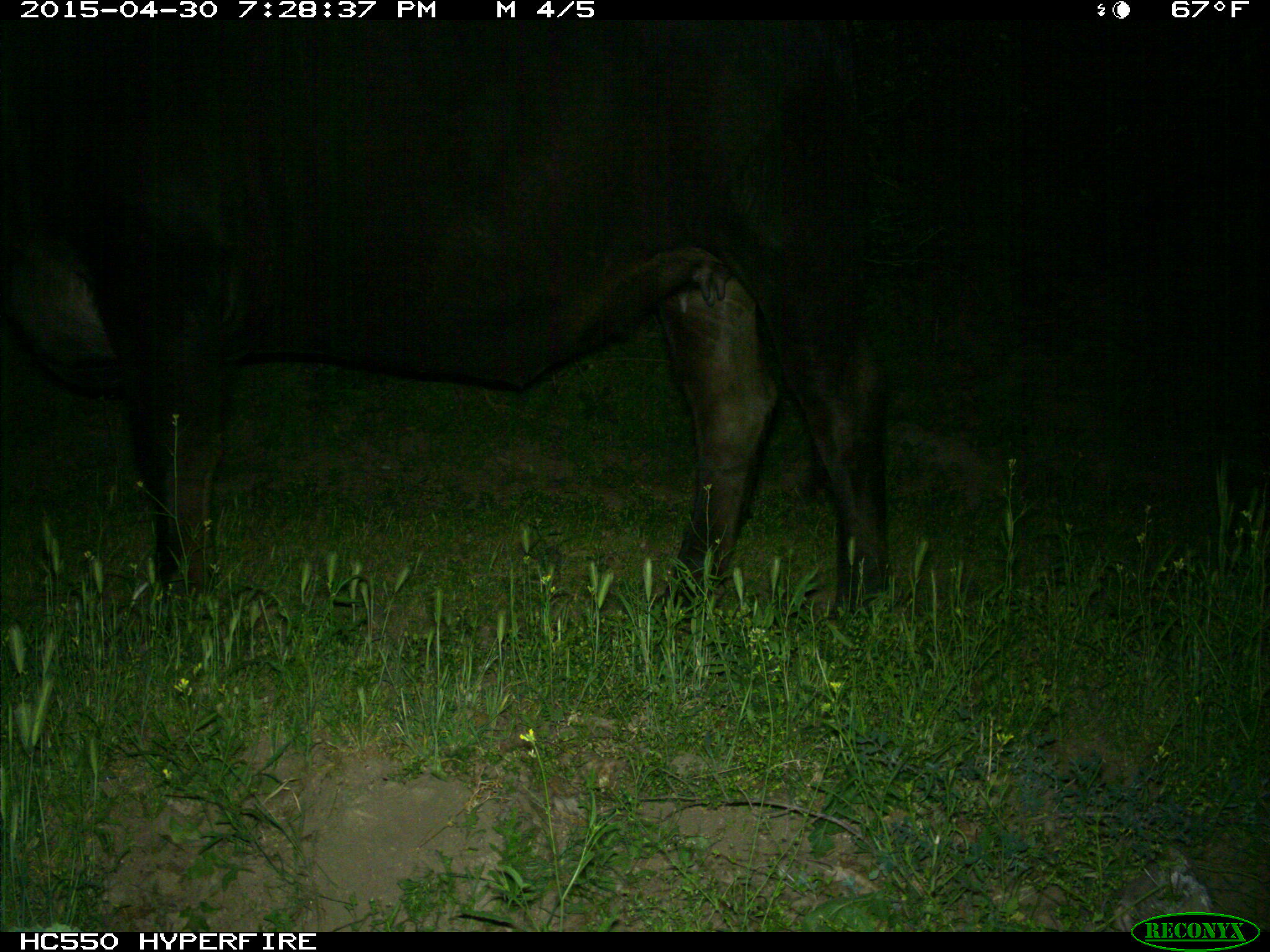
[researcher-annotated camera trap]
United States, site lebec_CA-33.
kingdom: Animalia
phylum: Chordata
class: Mammalia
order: Artiodactyla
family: Bovidae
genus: Bos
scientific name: Bos taurus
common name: domestic cow